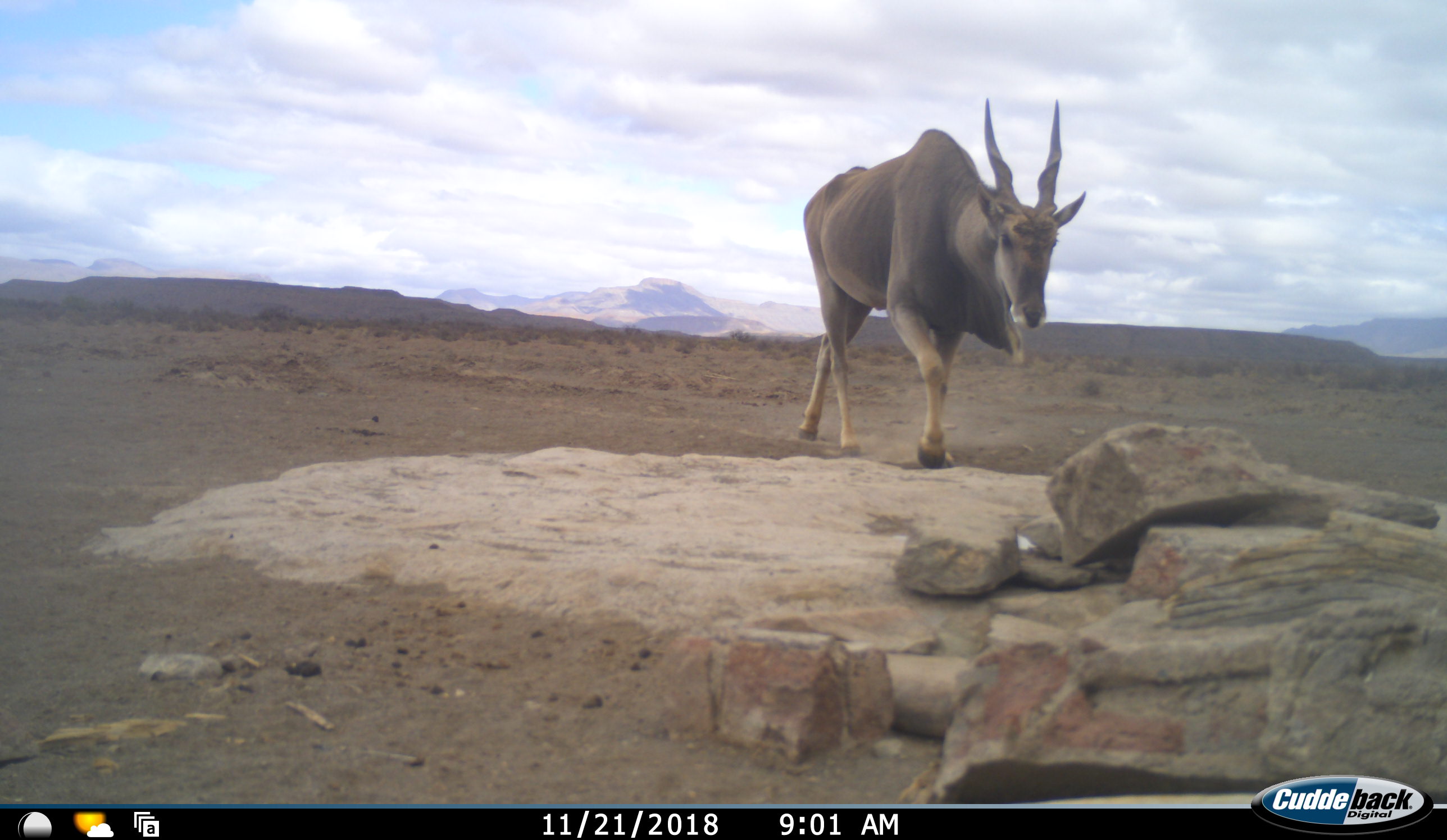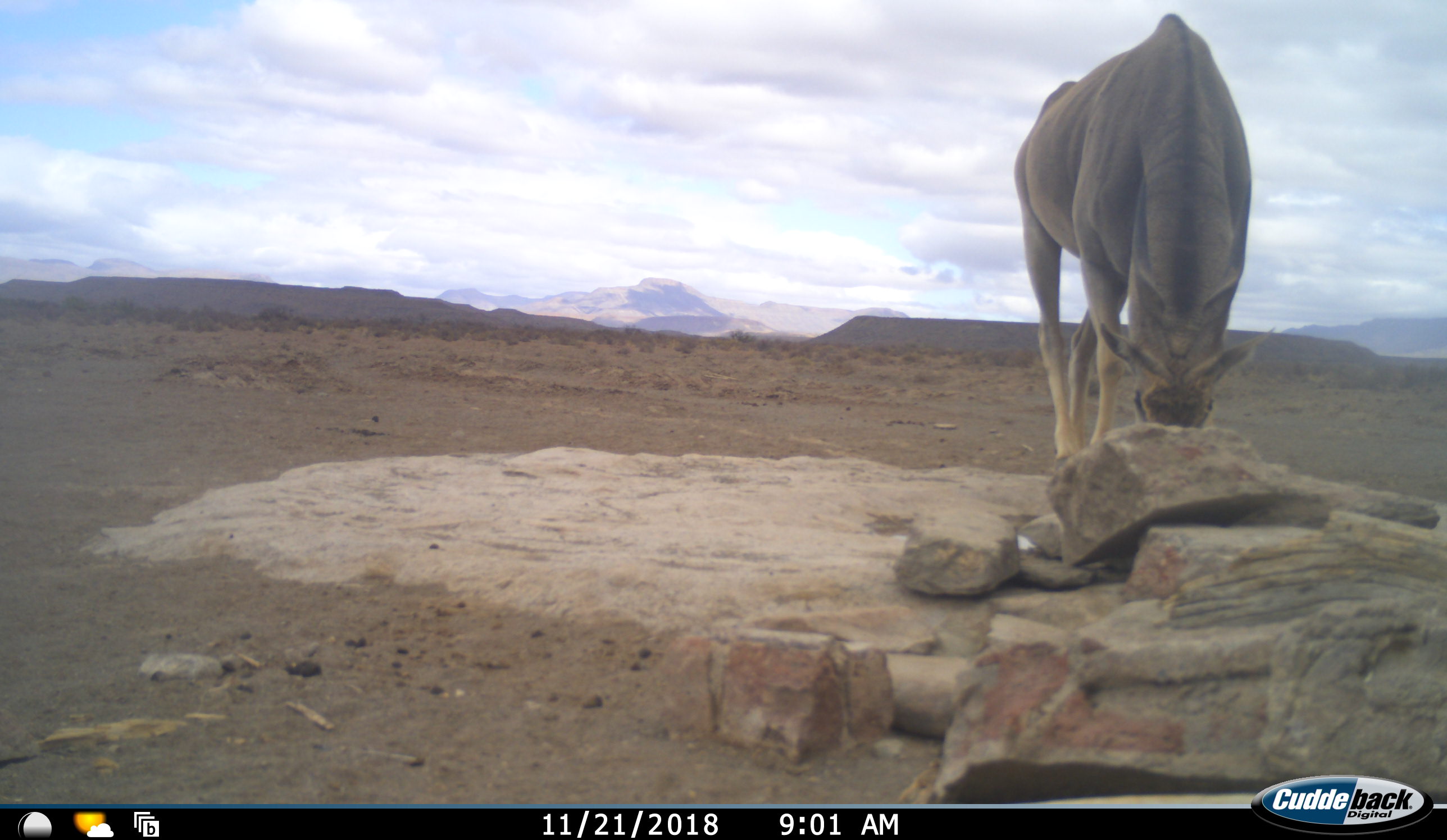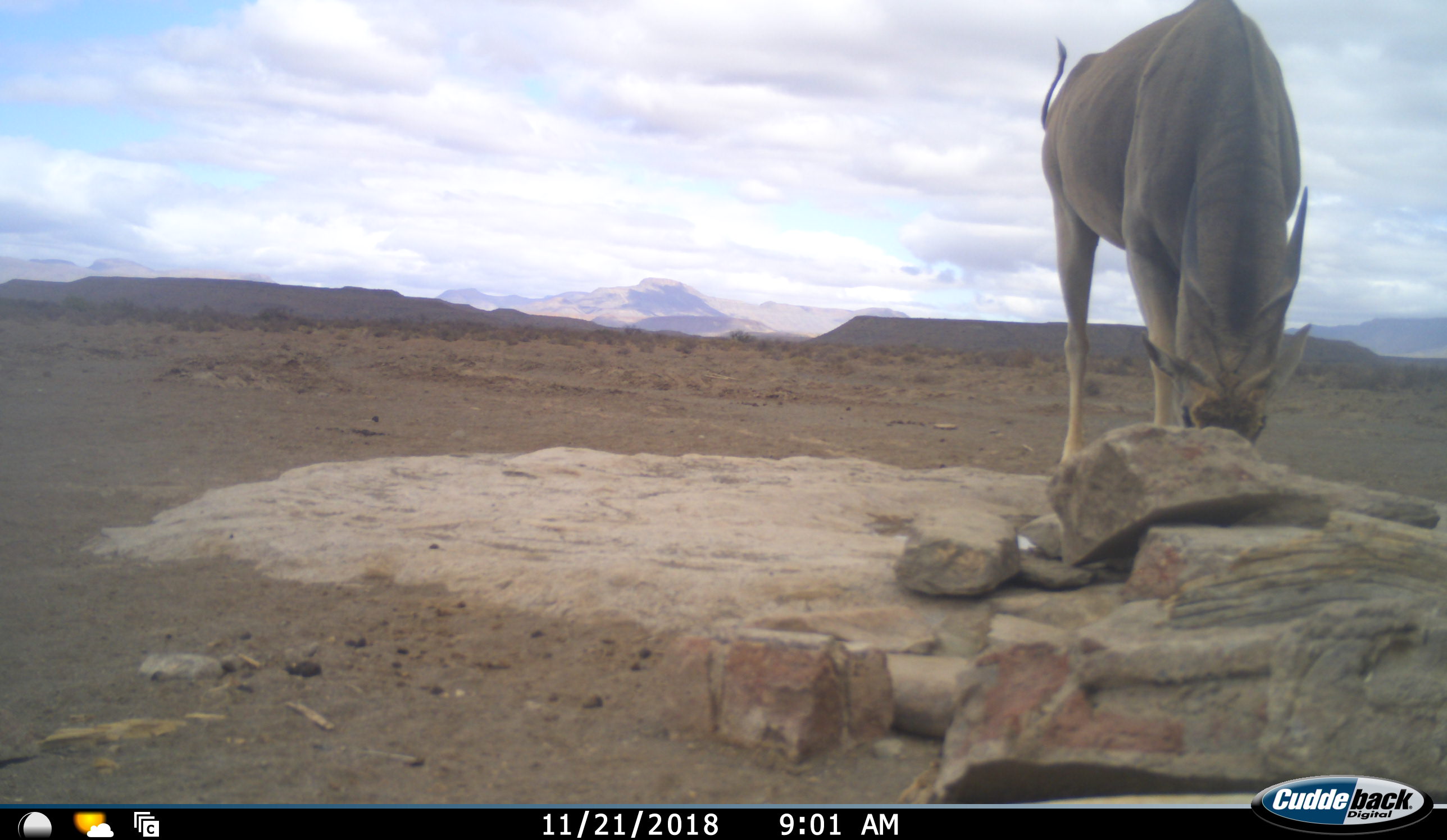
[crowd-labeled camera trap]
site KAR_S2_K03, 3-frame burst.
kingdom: Animalia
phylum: Chordata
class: Mammalia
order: Artiodactyla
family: Bovidae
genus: Tragelaphus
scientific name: Tragelaphus oryx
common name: eland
Eland (Tragelaphus oryx), count 1. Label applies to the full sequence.